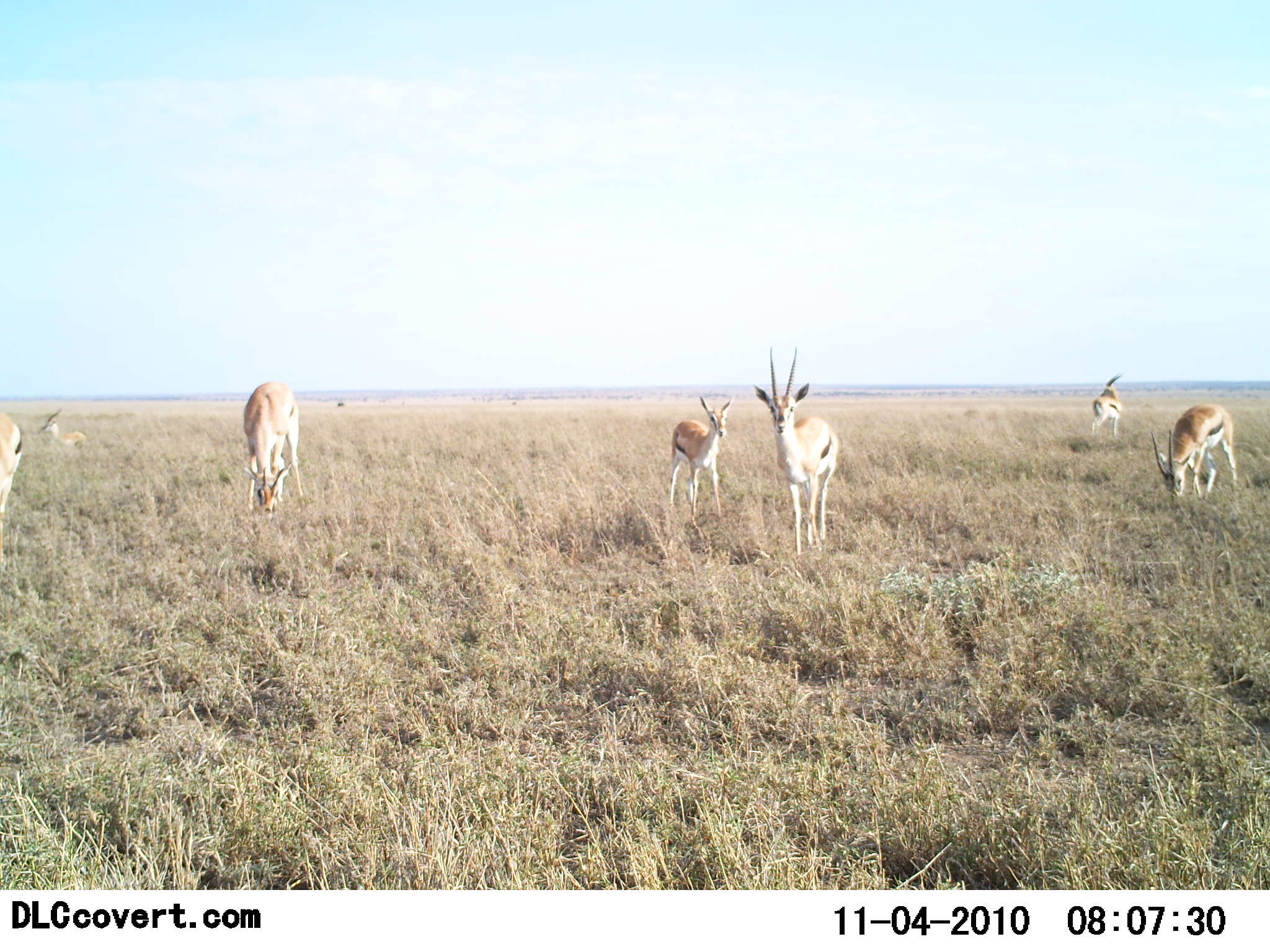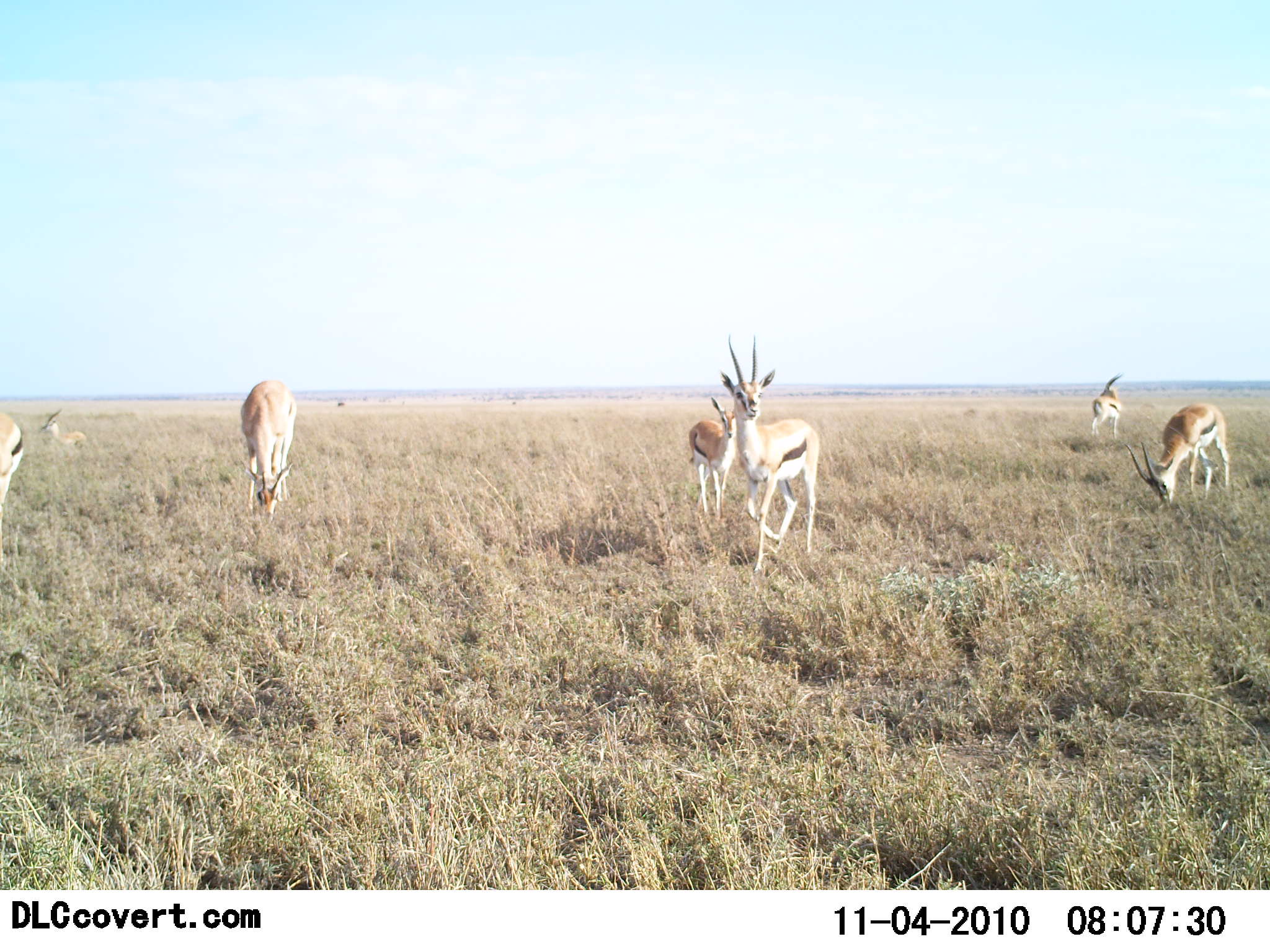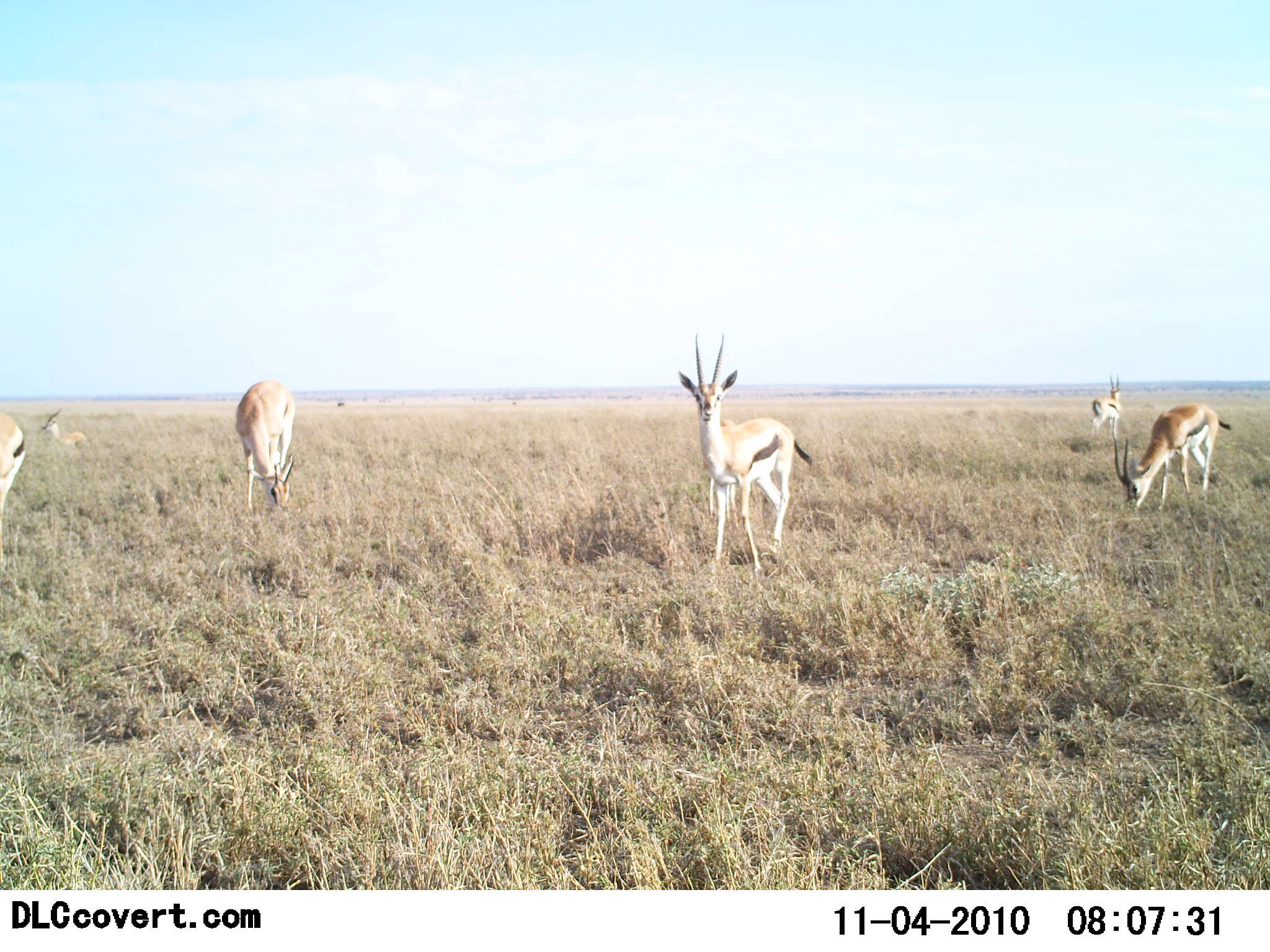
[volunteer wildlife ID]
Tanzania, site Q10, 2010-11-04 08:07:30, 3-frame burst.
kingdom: Animalia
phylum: Chordata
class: Mammalia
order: Artiodactyla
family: Bovidae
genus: Eudorcas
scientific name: Eudorcas thomsonii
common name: thomson's gazelle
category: gazellethomsons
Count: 7.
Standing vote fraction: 81%.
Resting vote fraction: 25%.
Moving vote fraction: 50%.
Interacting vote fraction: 0%.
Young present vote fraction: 12%.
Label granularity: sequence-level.